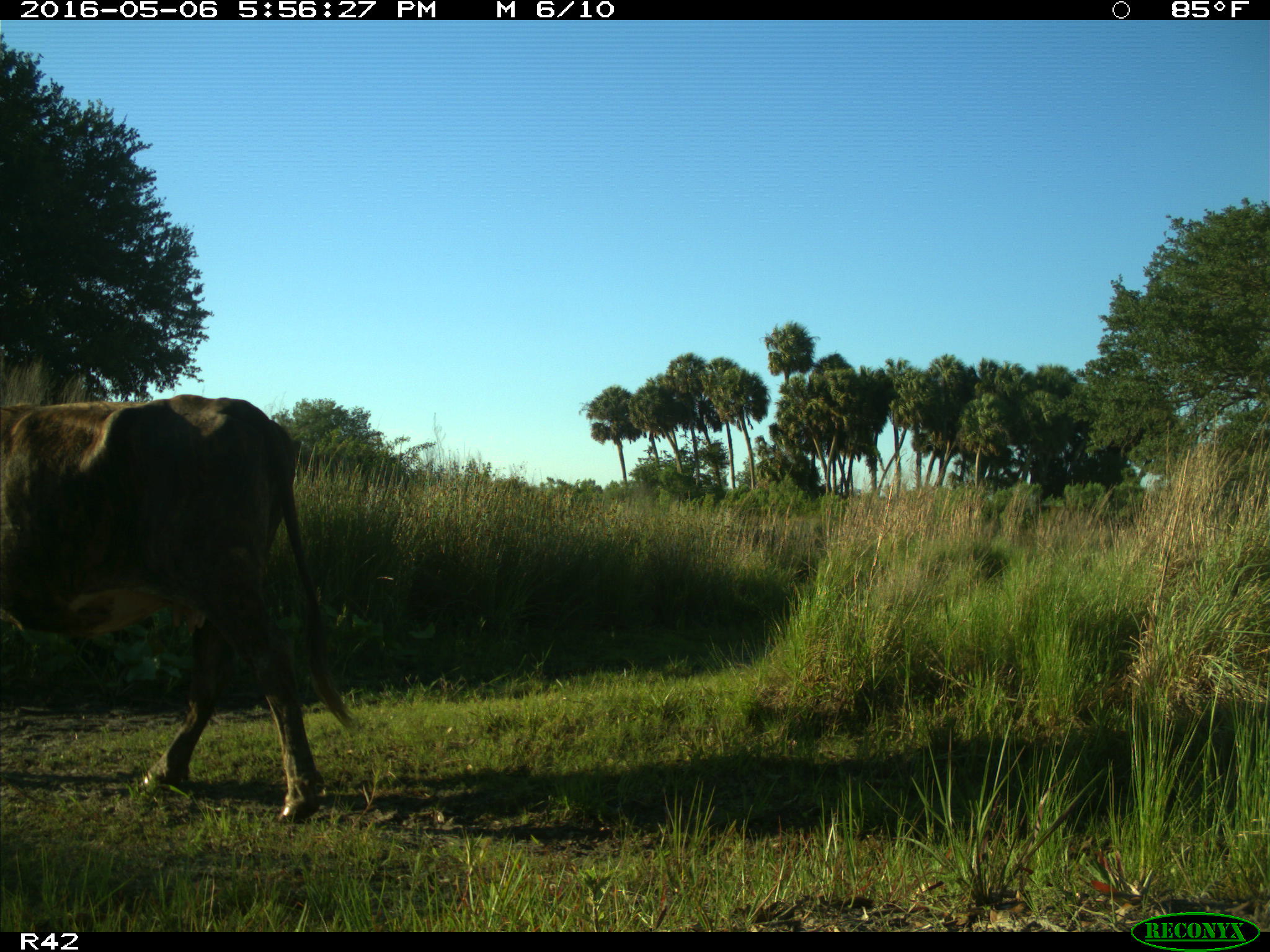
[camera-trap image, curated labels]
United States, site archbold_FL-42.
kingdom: Animalia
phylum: Chordata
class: Mammalia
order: Artiodactyla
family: Bovidae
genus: Bos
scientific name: Bos taurus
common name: domestic cow